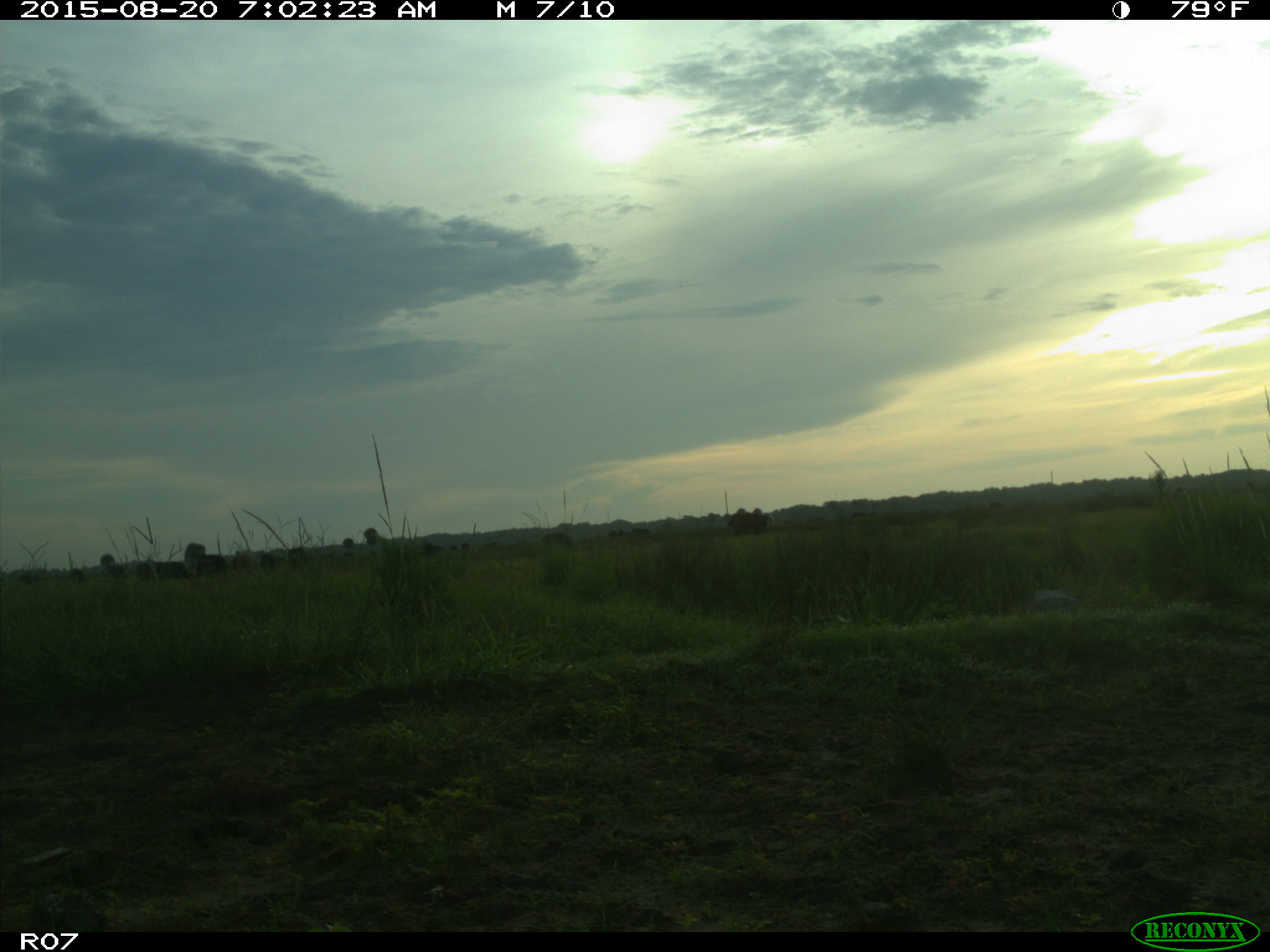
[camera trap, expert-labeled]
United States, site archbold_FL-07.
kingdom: Animalia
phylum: Chordata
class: Mammalia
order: Artiodactyla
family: Bovidae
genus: Bos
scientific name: Bos taurus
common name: domestic cow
Bos taurus (domestic cow).